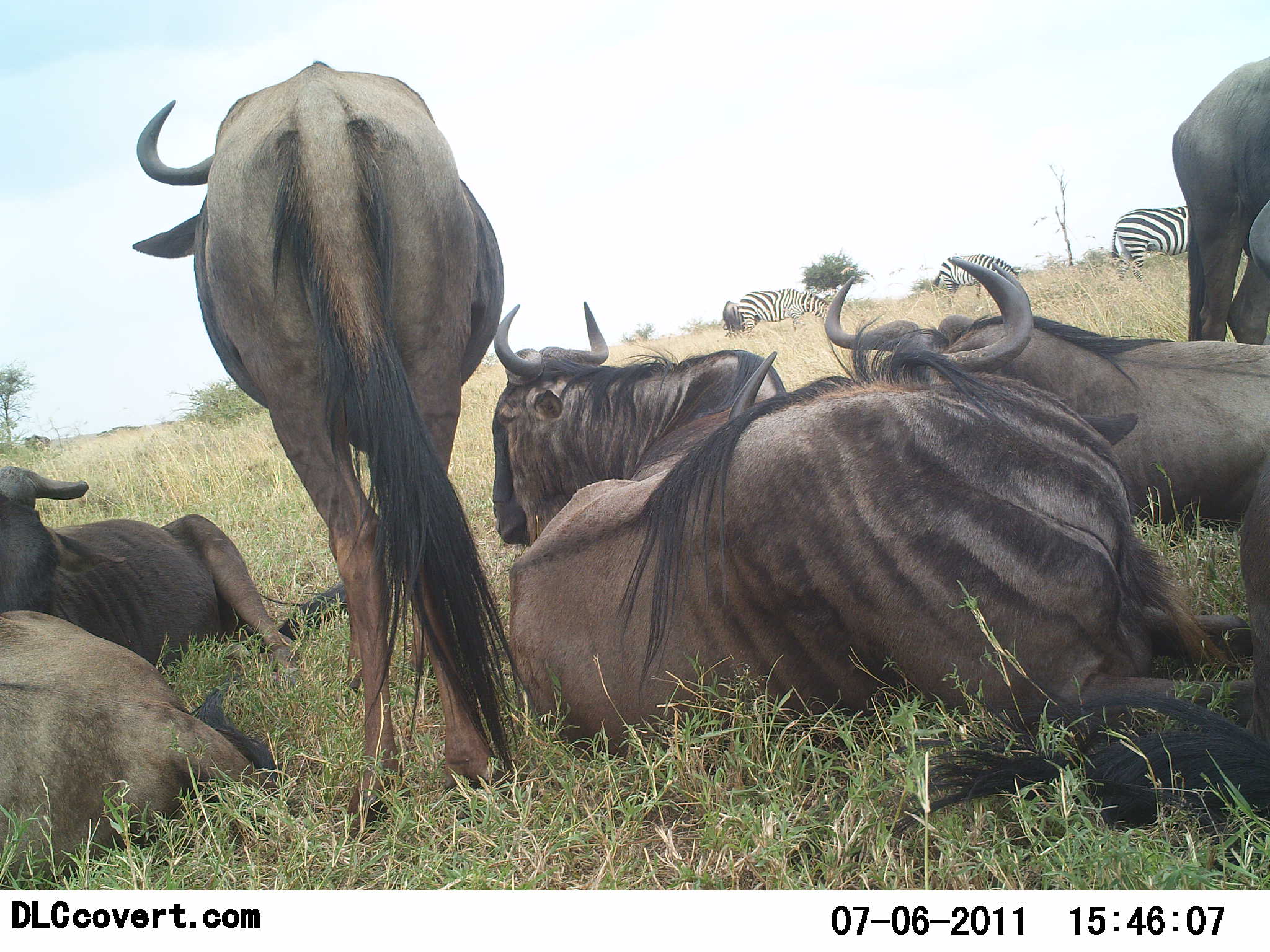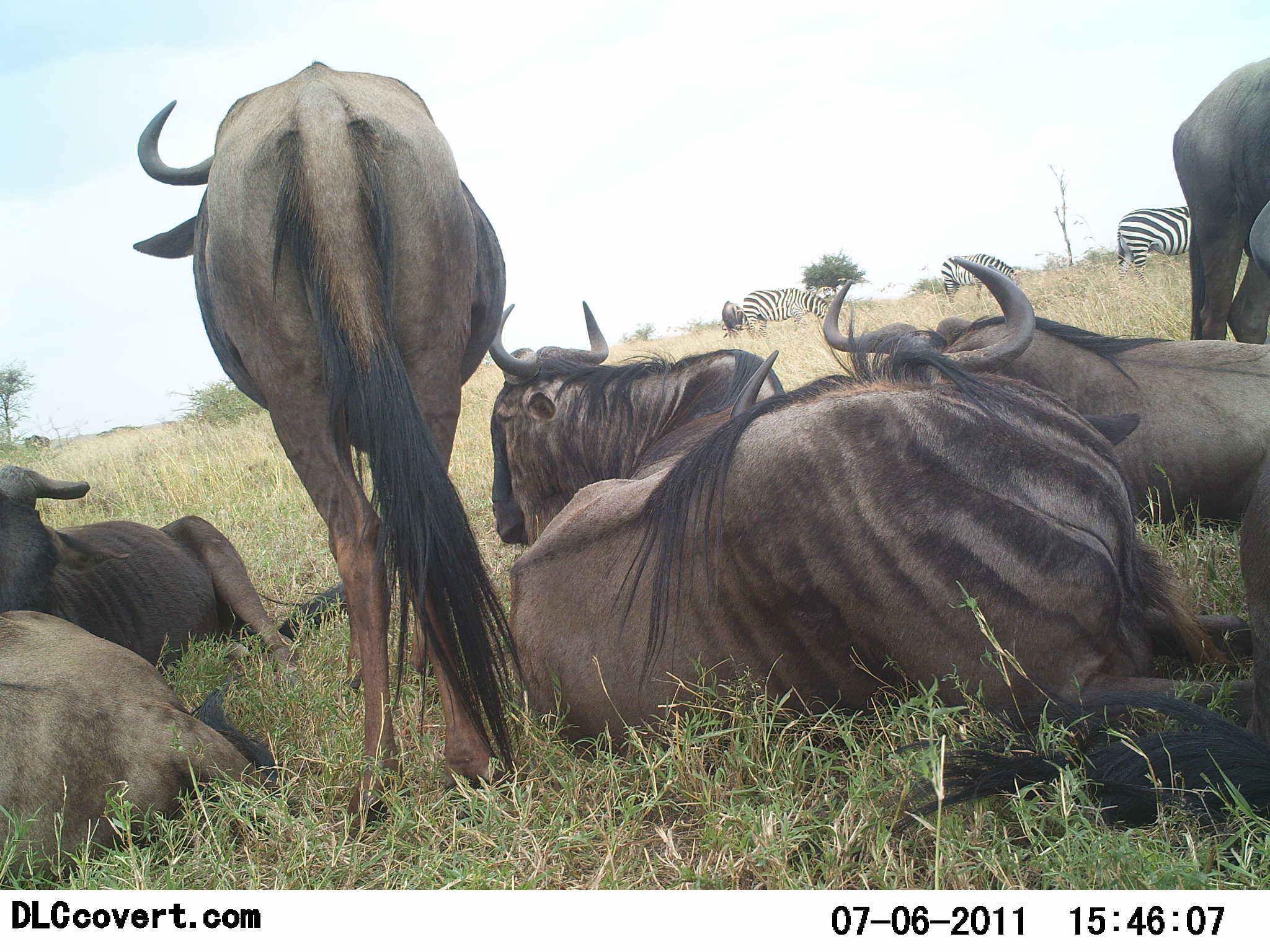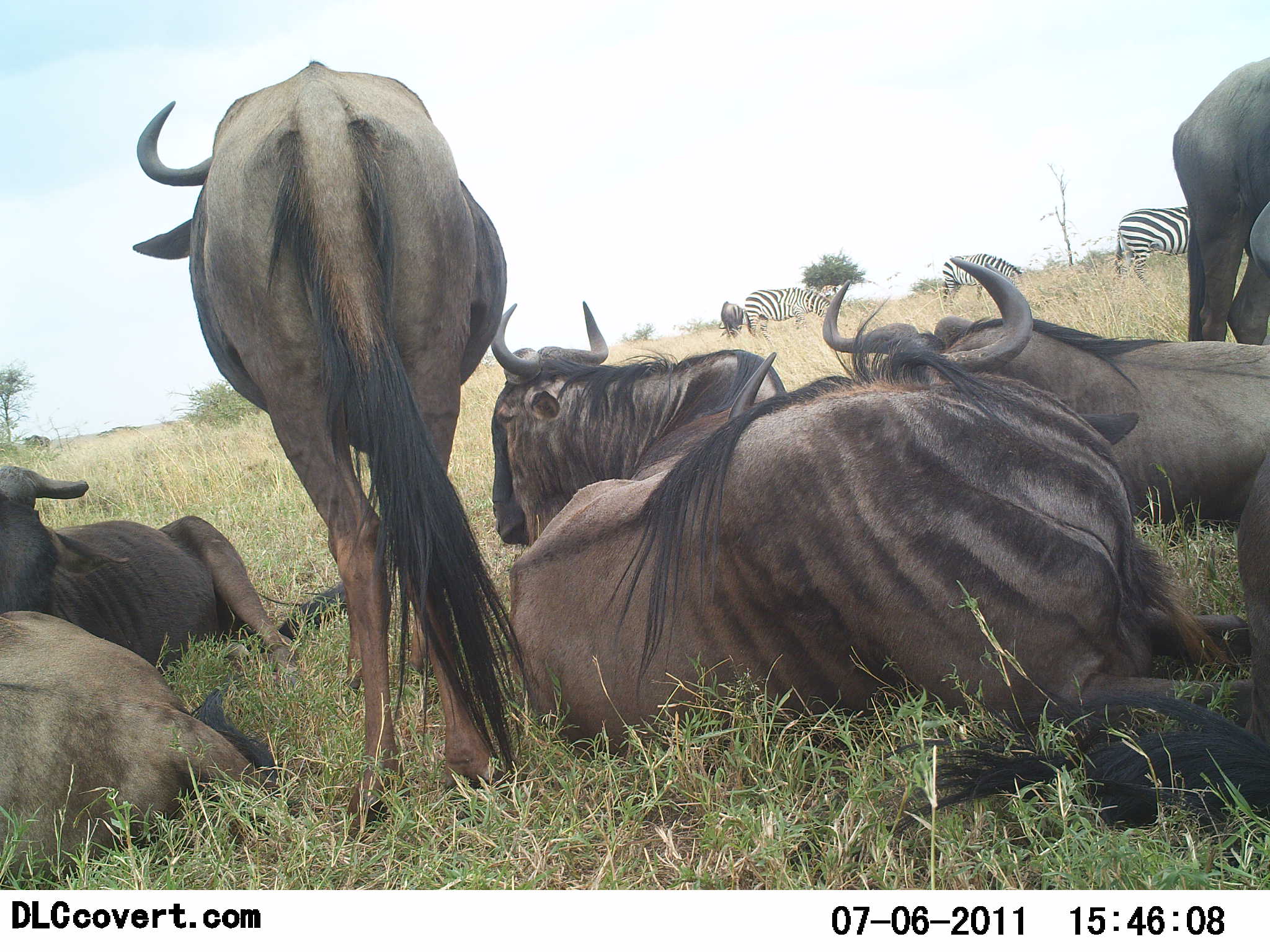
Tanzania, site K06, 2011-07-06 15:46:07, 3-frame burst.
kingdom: Animalia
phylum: Chordata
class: Mammalia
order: Artiodactyla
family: Bovidae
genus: Connochaetes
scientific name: Connochaetes taurinus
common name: blue wildebeest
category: wildebeest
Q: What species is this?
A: Wildebeest (blue wildebeest) (Connochaetes taurinus).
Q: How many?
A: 7.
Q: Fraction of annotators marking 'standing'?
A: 77%.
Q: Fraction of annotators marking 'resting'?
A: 92%.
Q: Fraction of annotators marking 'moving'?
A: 0%.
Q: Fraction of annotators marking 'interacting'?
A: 0%.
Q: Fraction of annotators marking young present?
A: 0%.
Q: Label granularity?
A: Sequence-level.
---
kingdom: Animalia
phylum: Chordata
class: Mammalia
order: Perissodactyla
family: Equidae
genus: Equus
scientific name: Equus quagga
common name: plains zebra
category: zebra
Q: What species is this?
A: Zebra (plains zebra) (Equus quagga).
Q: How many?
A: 3.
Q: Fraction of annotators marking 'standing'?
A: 58%.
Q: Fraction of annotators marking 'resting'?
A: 8%.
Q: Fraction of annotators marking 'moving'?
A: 0%.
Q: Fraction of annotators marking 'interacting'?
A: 0%.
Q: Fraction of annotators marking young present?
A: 0%.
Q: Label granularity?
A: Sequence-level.